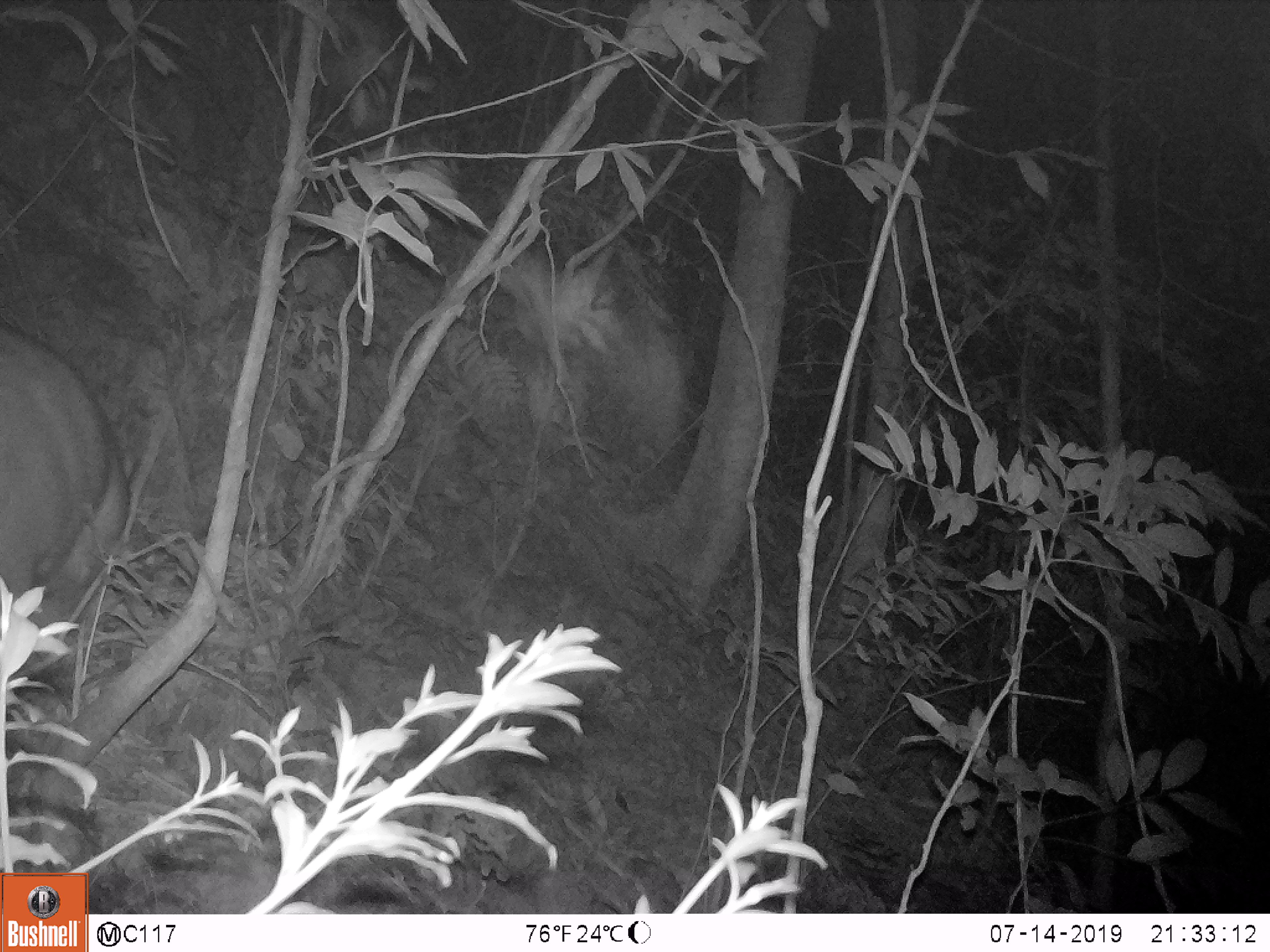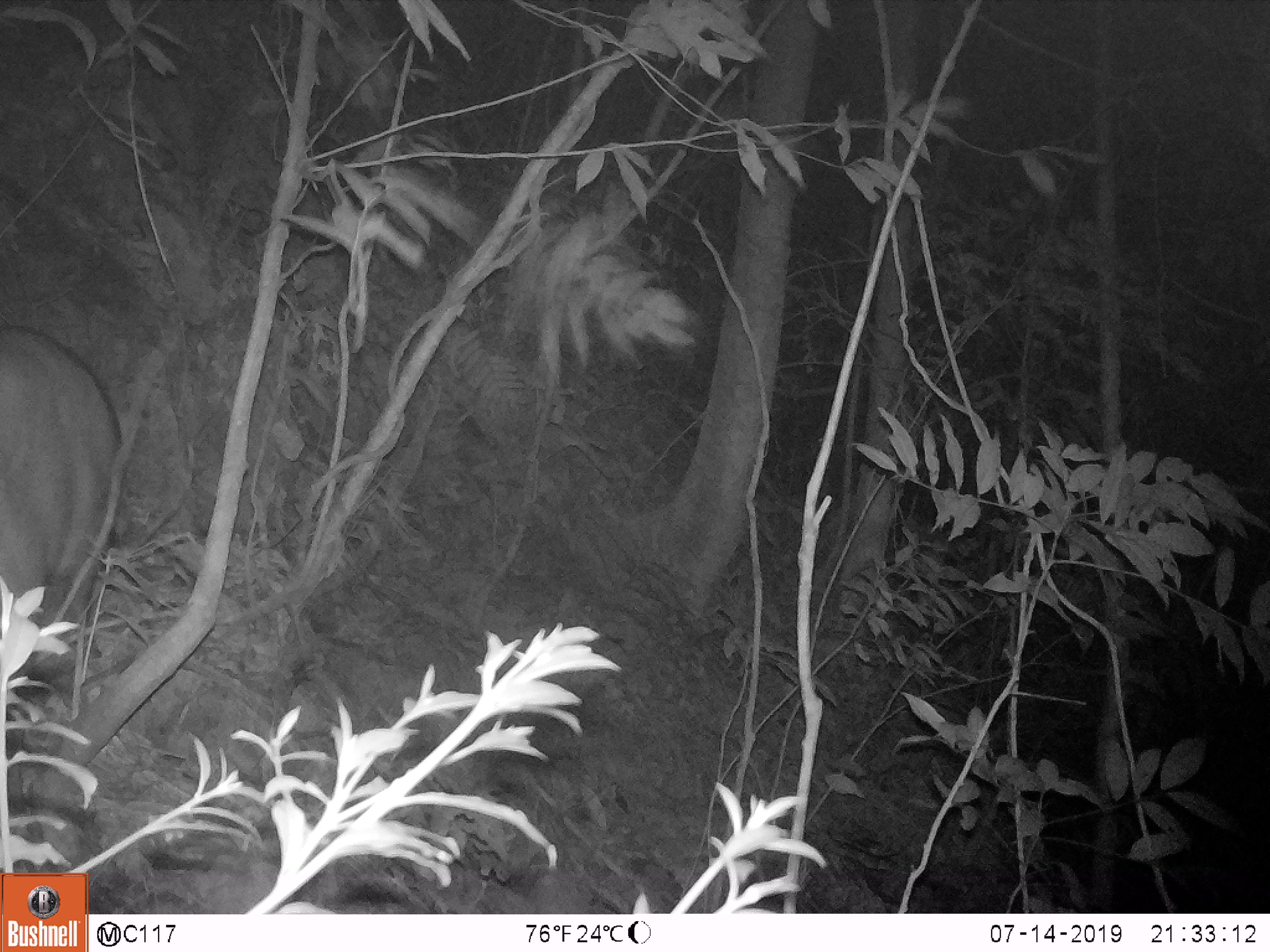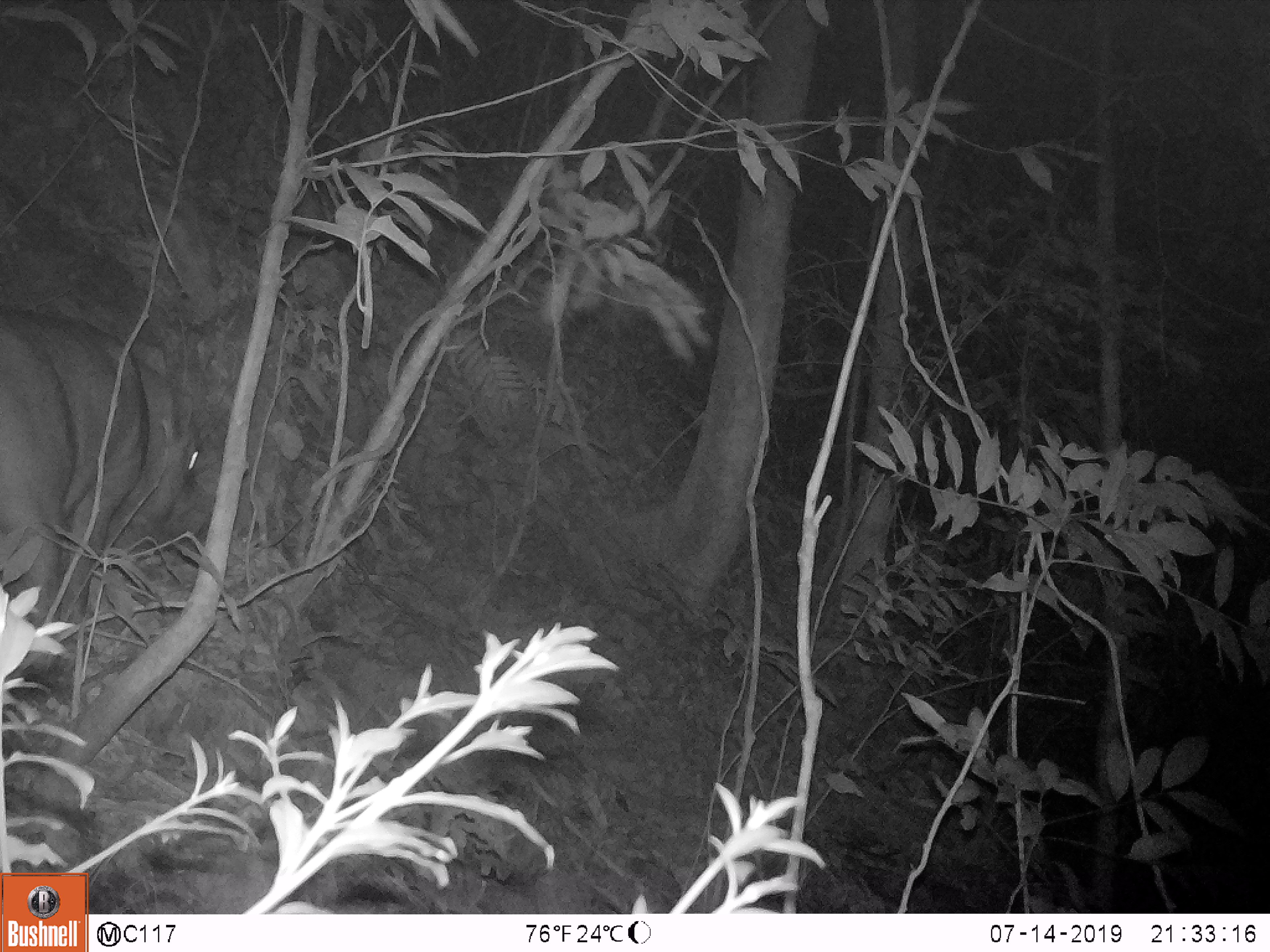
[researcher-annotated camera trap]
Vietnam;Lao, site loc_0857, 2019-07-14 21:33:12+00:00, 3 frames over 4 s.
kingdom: Animalia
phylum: Chordata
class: Mammalia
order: Artiodactyla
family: Suidae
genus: Sus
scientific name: Sus scrofa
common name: eurasian wild pig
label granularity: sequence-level